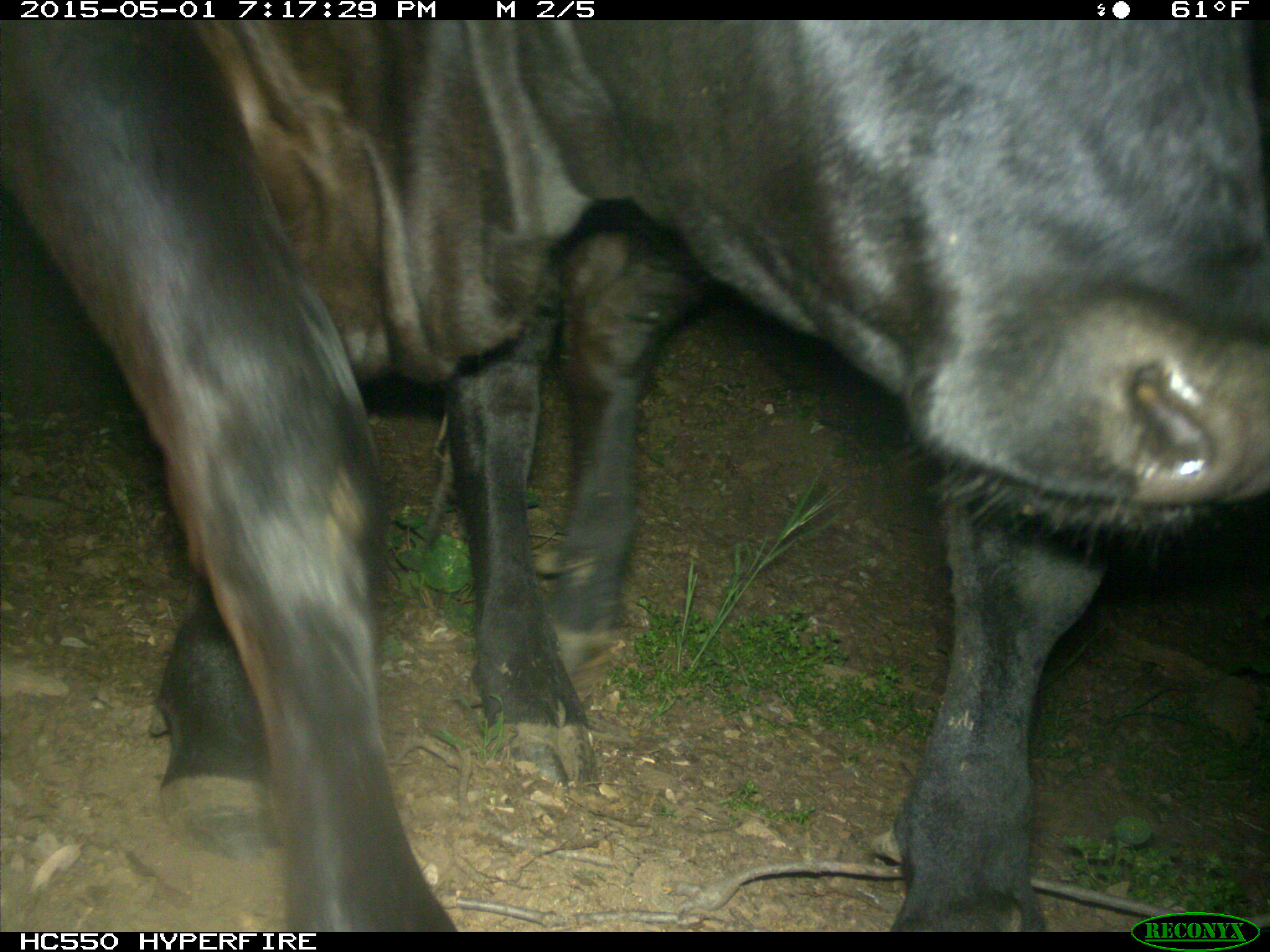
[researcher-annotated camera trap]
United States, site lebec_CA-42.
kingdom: Animalia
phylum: Chordata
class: Mammalia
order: Artiodactyla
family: Bovidae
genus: Bos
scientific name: Bos taurus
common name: domestic cow